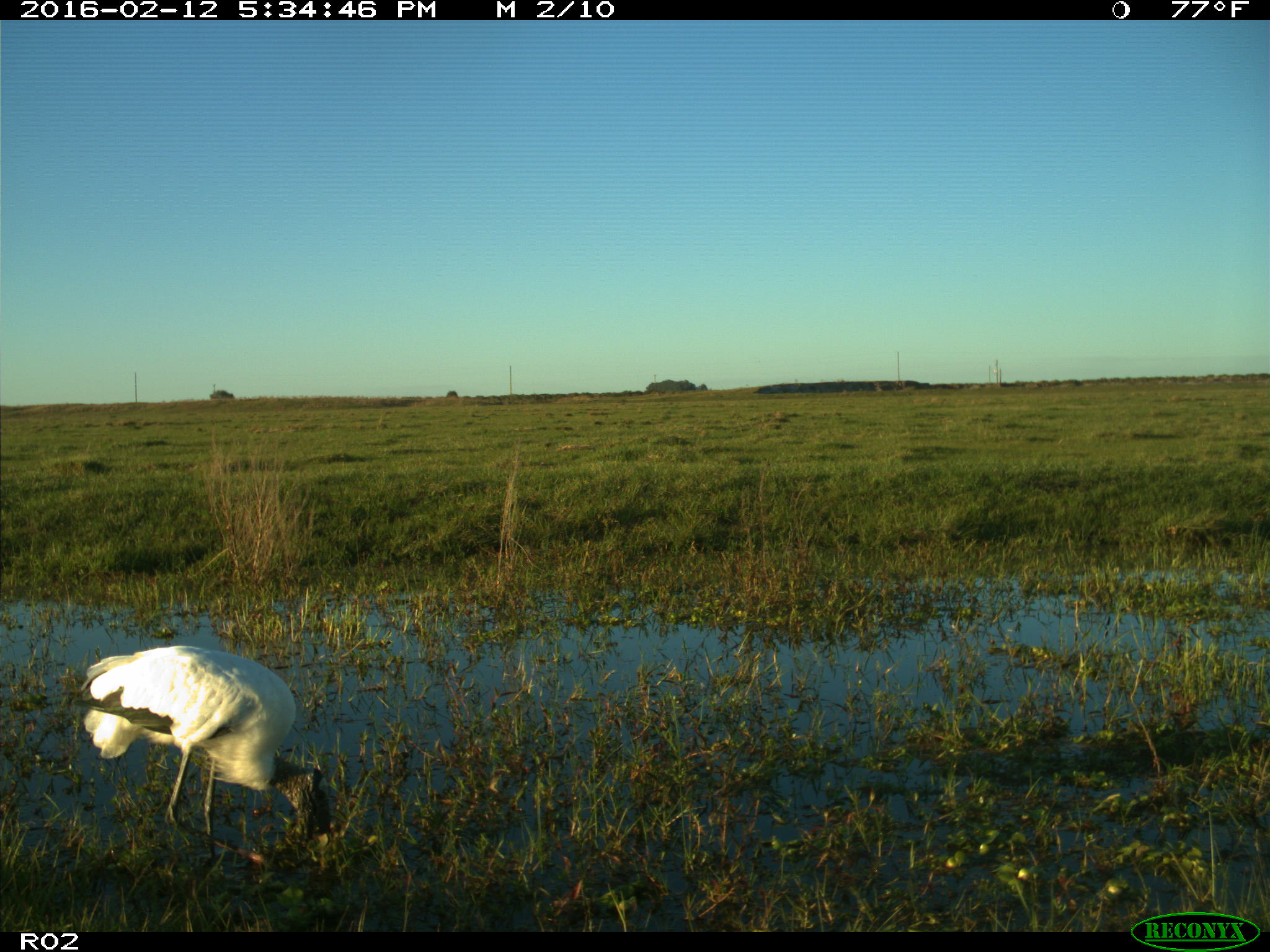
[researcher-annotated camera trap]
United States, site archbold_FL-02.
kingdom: Animalia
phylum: Chordata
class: Aves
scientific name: Aves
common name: birds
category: unidentified bird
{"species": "unidentified bird (birds) (Aves)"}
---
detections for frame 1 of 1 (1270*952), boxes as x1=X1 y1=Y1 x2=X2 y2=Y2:
animal: x1=73 y1=638 x2=331 y2=871